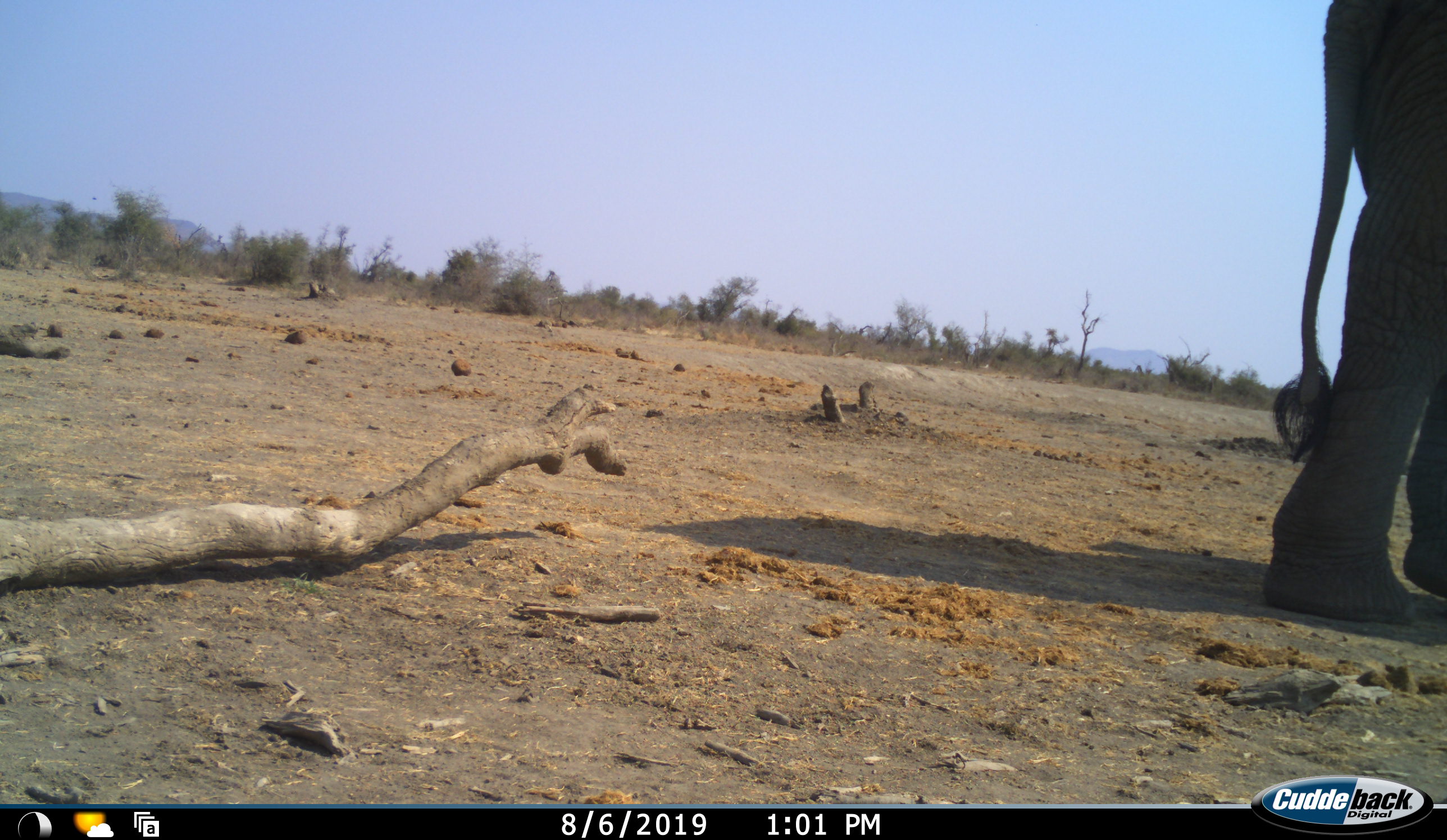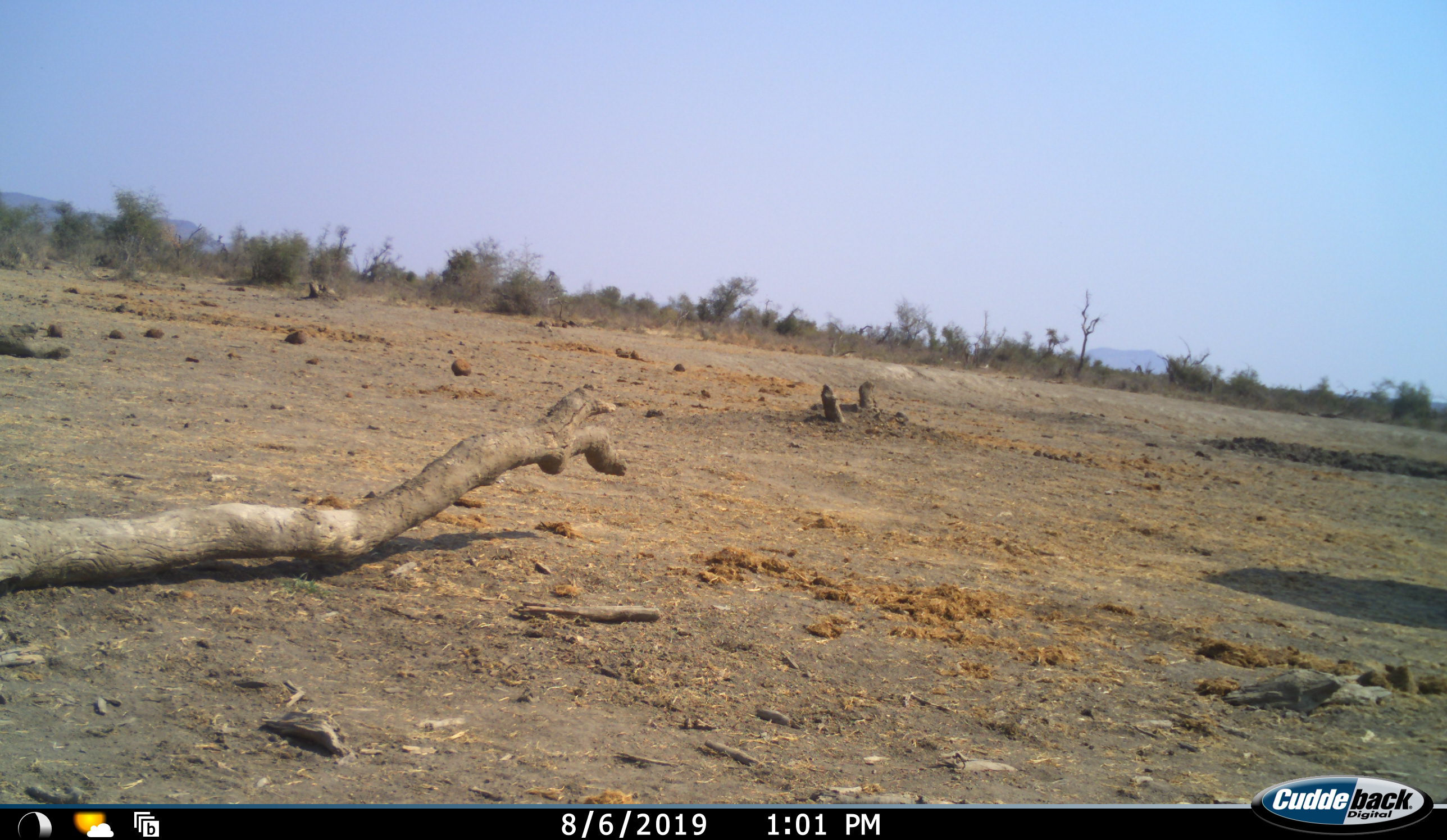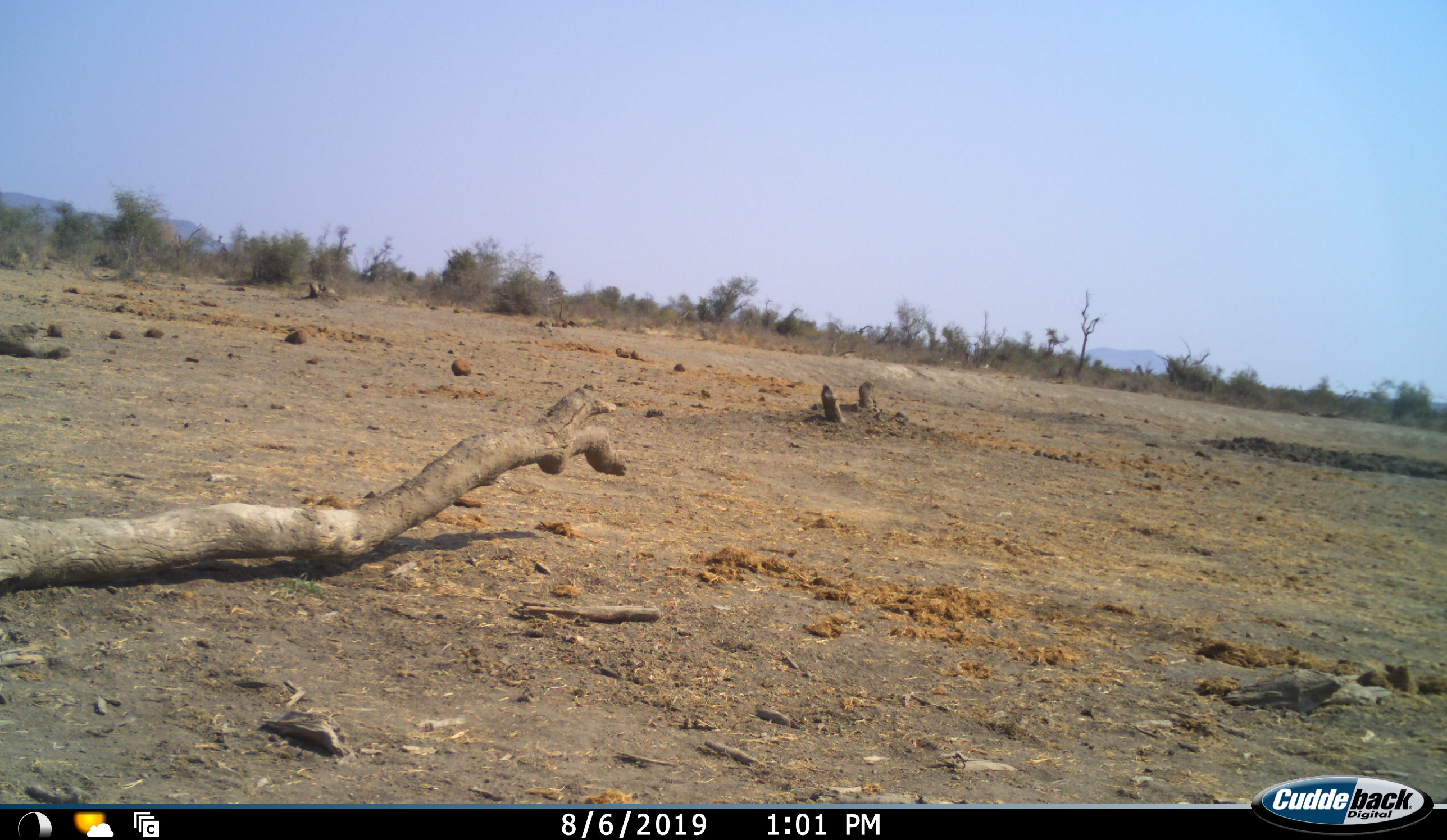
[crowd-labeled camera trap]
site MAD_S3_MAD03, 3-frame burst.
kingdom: Animalia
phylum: Chordata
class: Mammalia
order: Proboscidea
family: Elephantidae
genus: Loxodonta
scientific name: Loxodonta africana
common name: african bush elephant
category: elephant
Elephant (african bush elephant) (Loxodonta africana), count 1. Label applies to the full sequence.